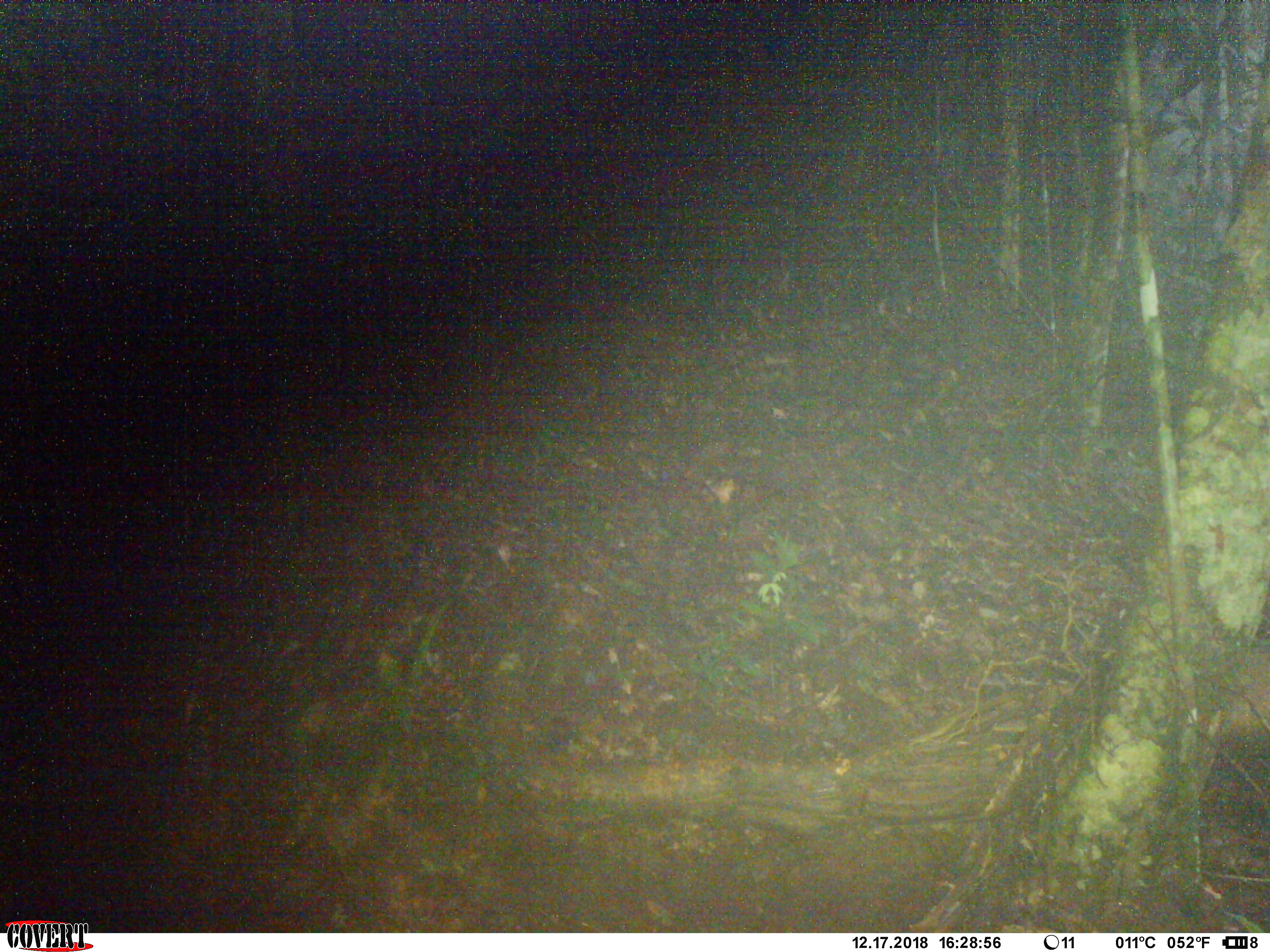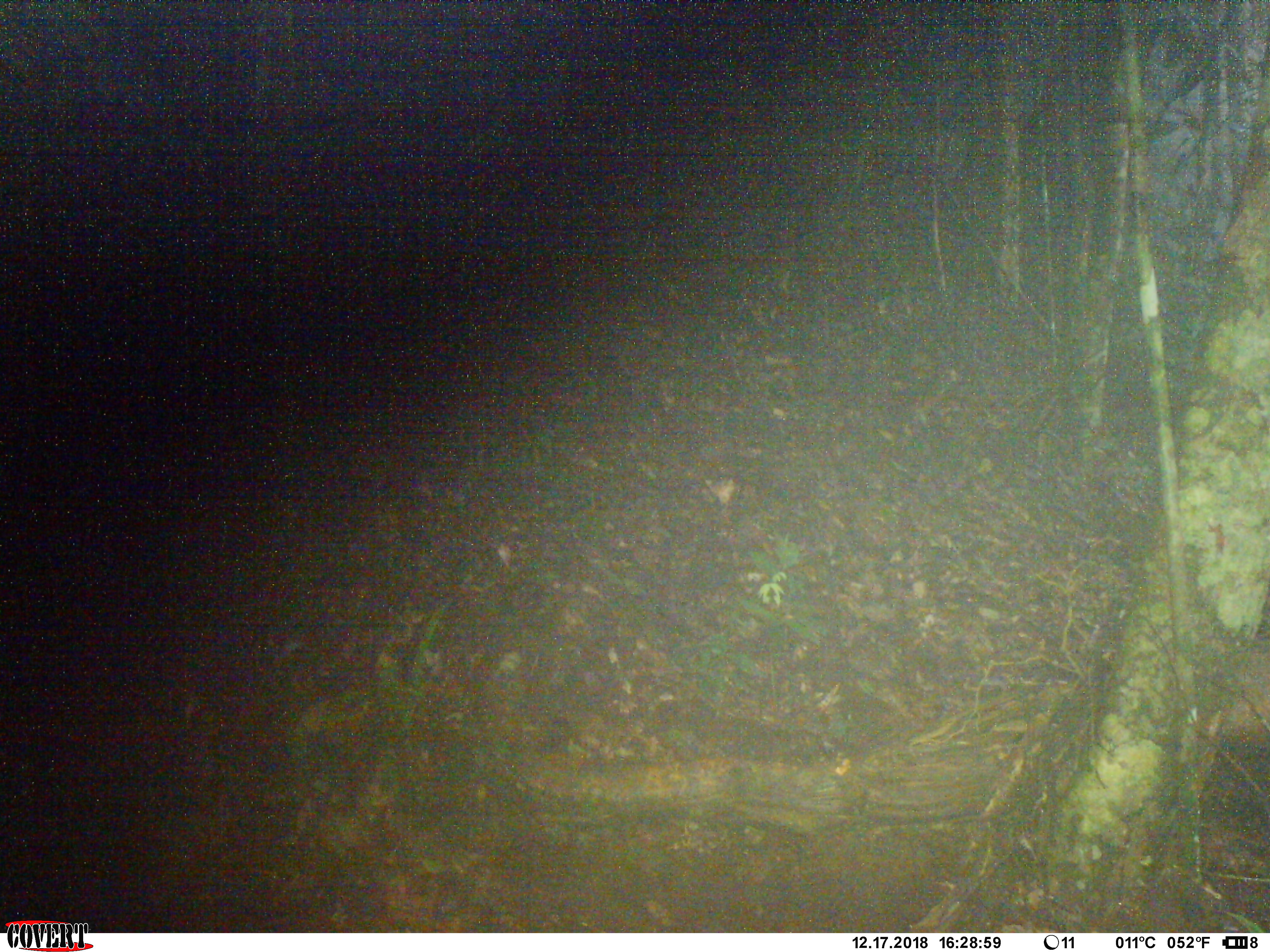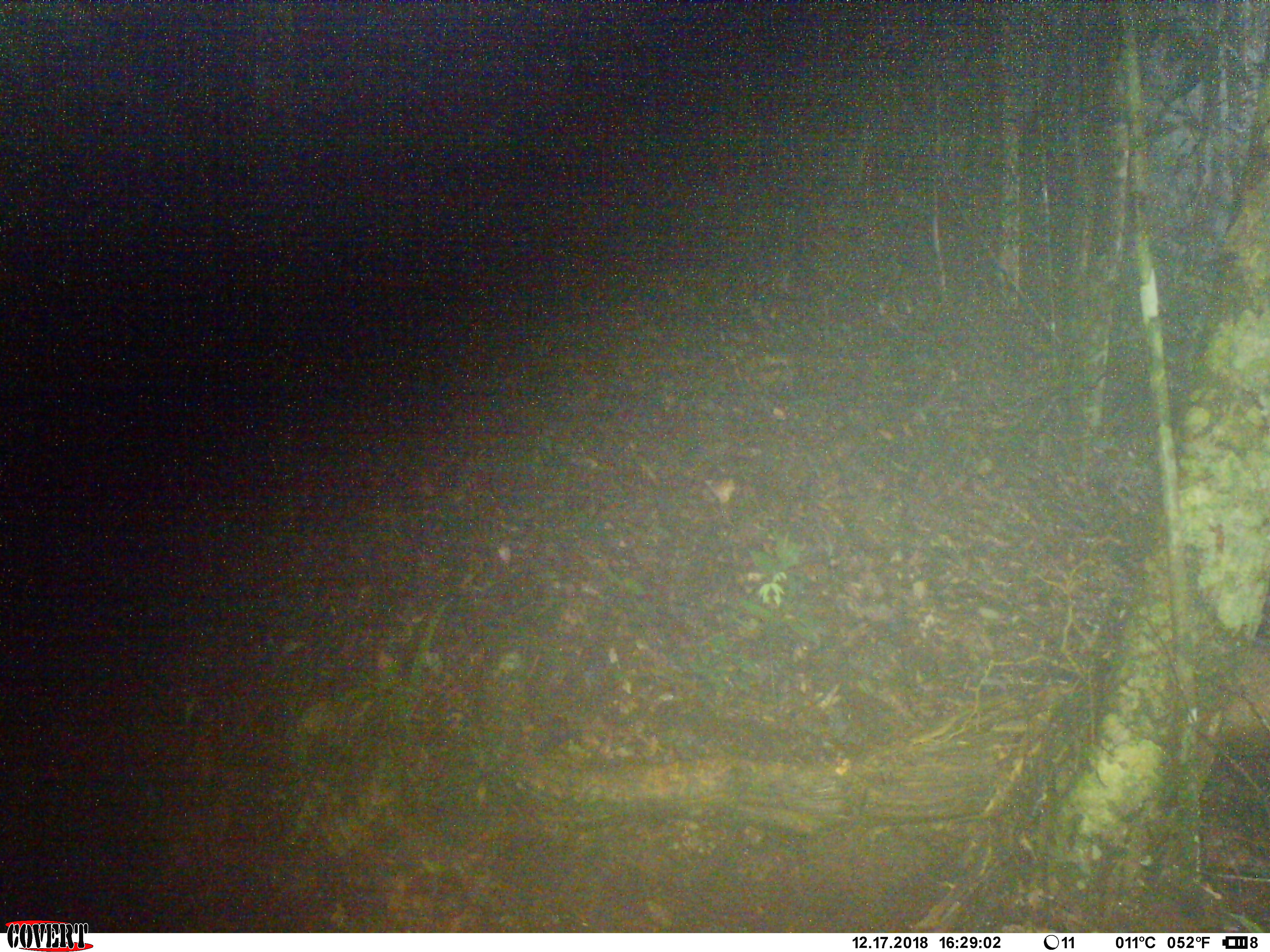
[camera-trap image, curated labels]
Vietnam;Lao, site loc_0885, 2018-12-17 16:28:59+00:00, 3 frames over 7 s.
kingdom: Animalia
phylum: Chordata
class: Mammalia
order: Artiodactyla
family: Cervidae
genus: Muntiacus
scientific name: Muntiacus rooseveltorum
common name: roosevelt's muntjac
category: roosevelts muntjac group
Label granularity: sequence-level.